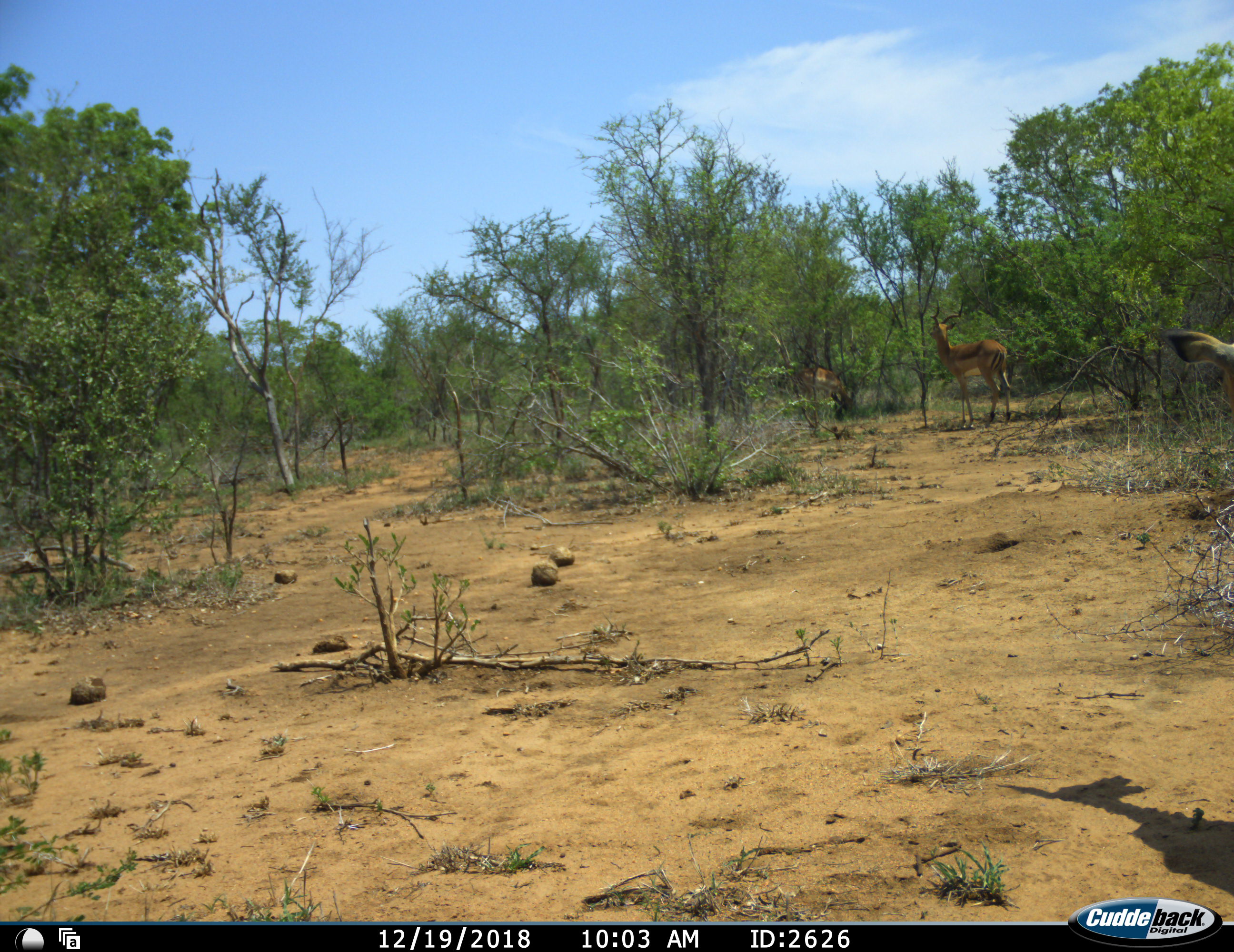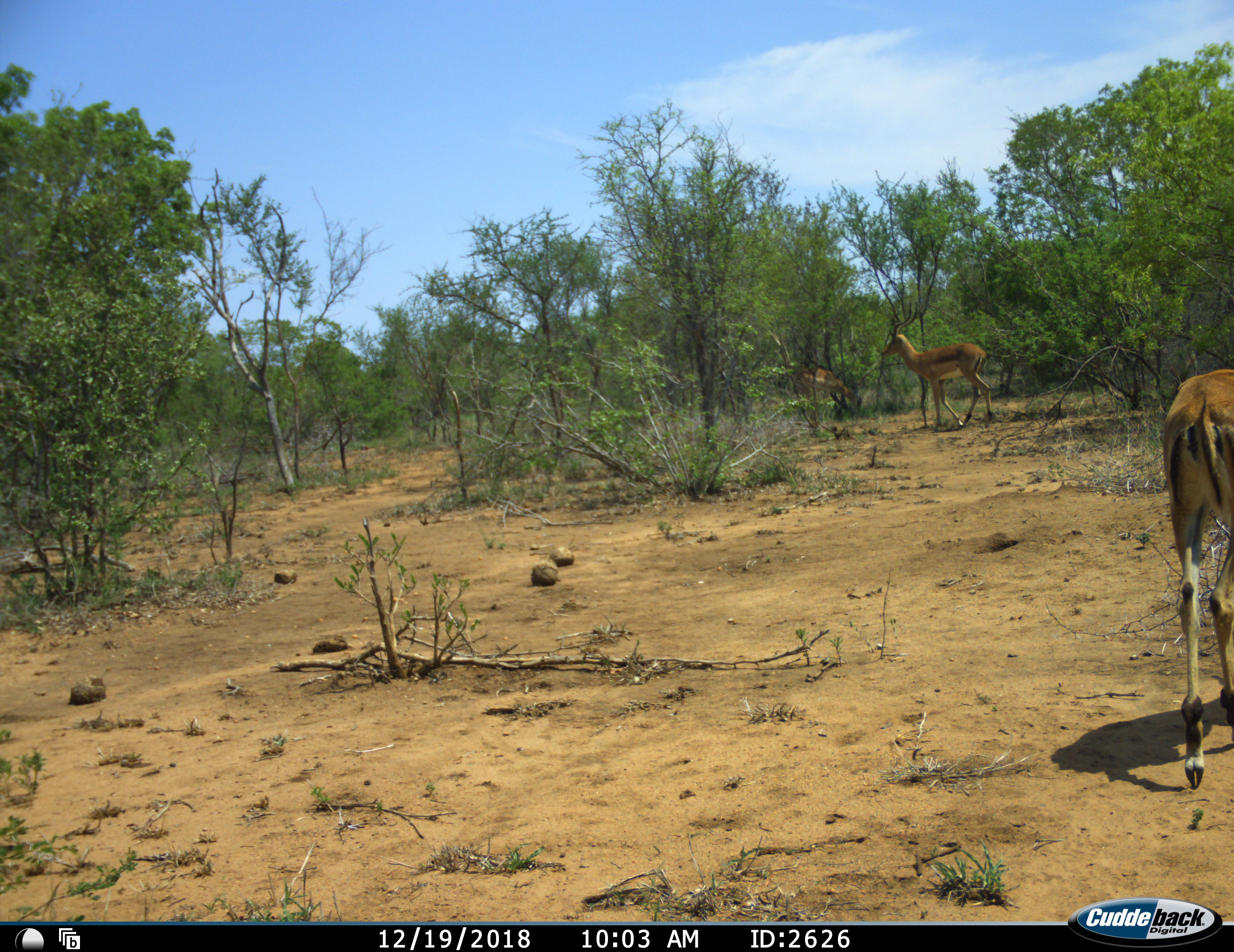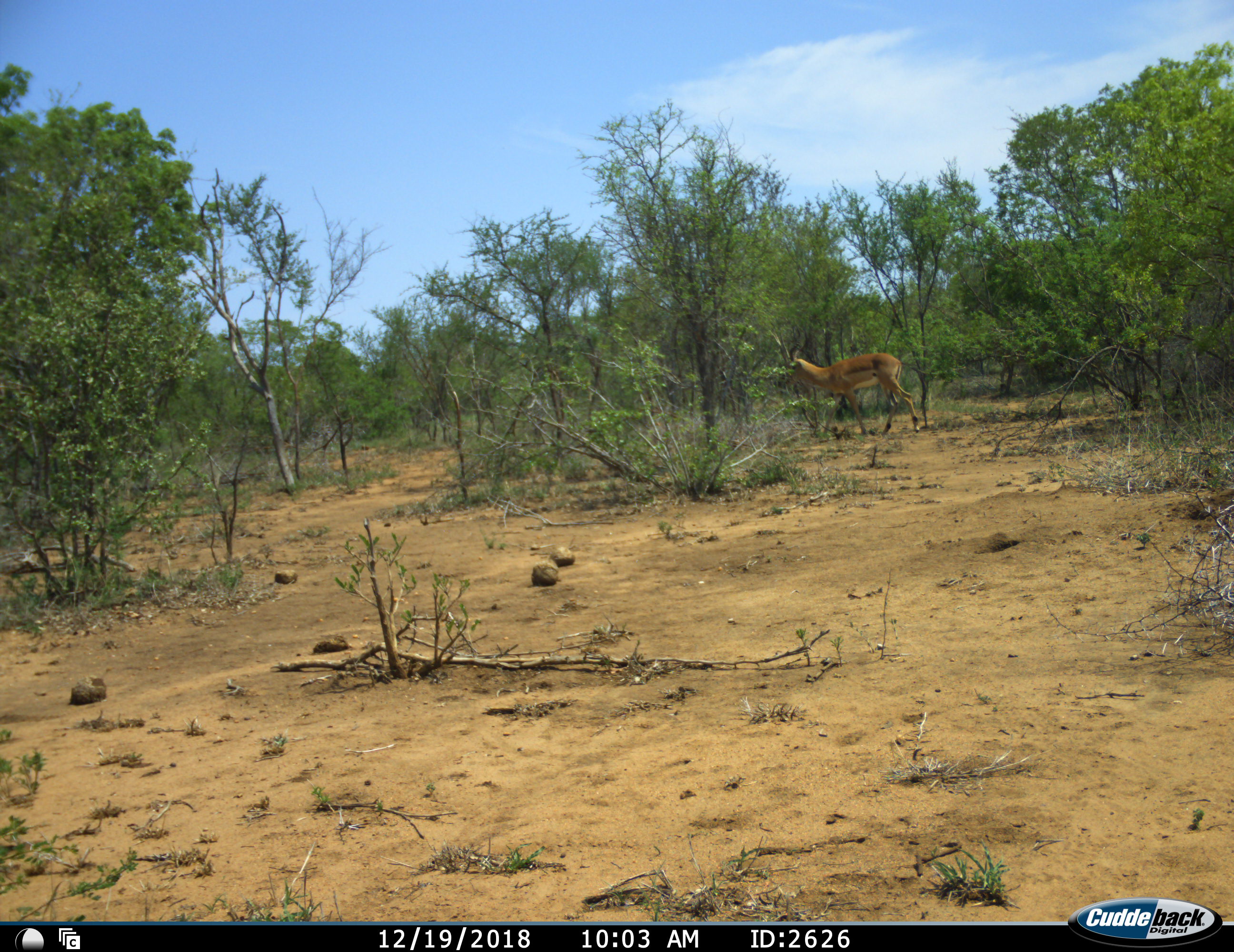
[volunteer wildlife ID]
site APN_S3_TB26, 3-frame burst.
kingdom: Animalia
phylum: Chordata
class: Mammalia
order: Artiodactyla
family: Bovidae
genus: Aepyceros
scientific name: Aepyceros melampus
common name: impala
Impala (Aepyceros melampus), count 3. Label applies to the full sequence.